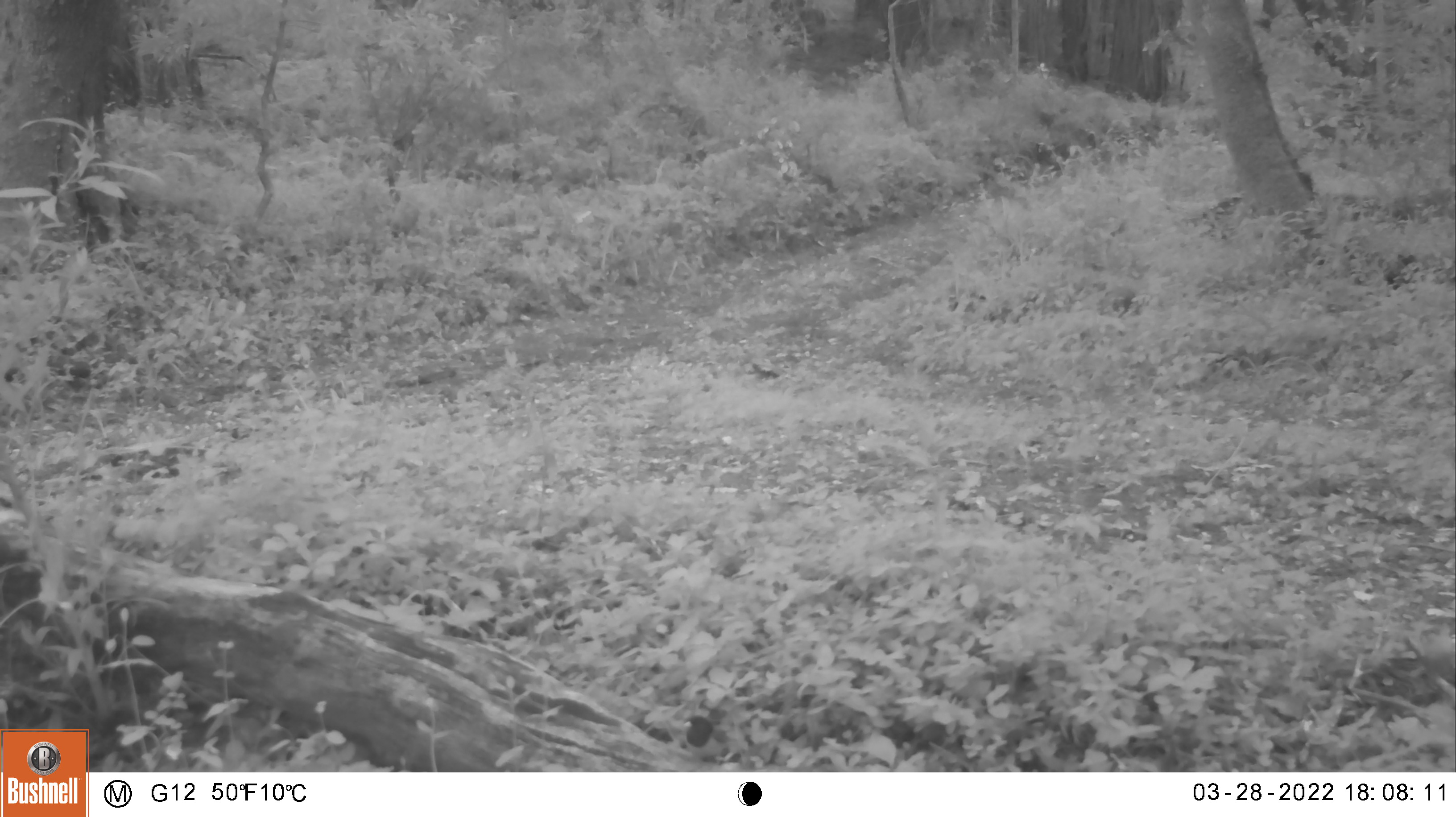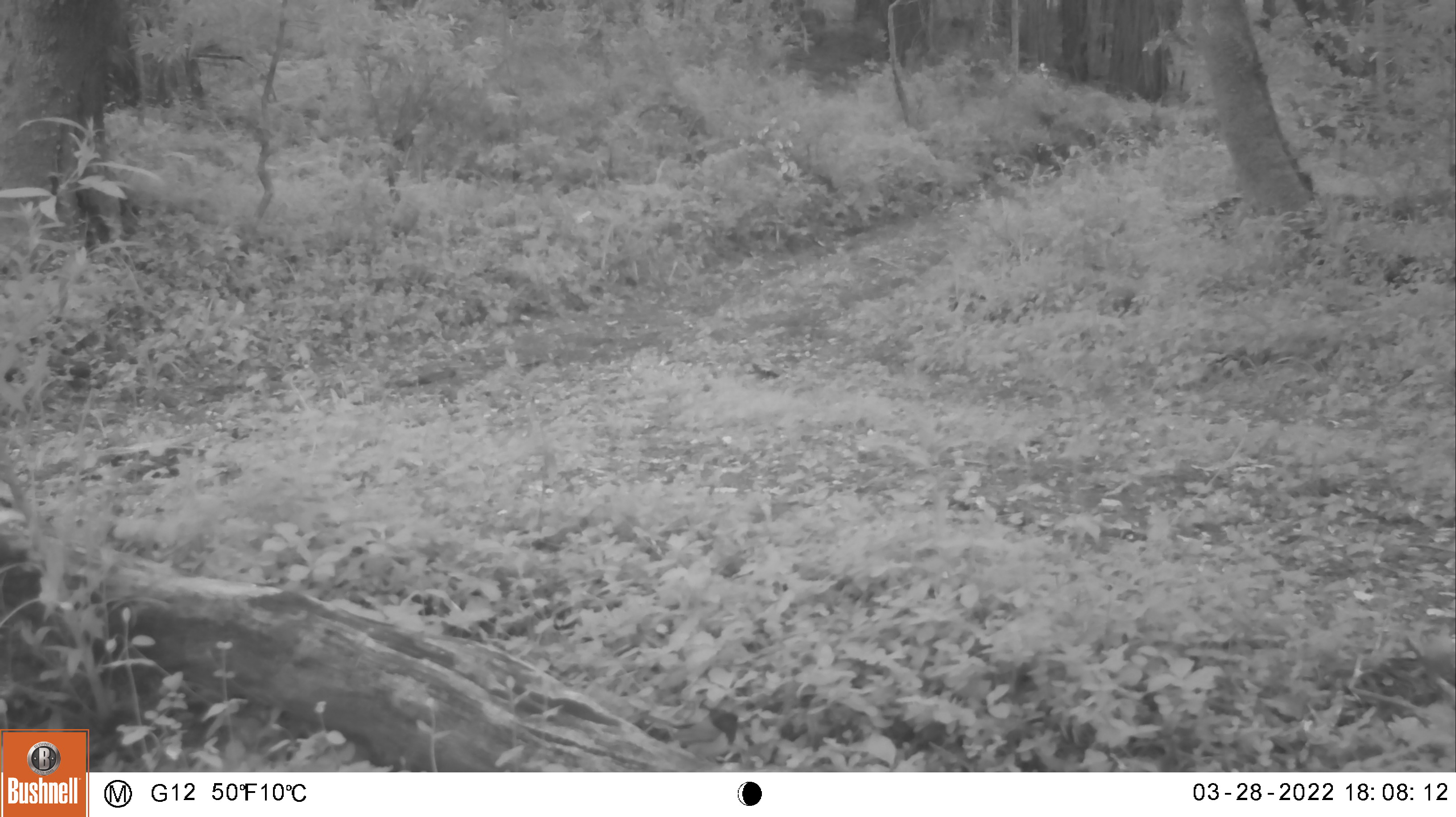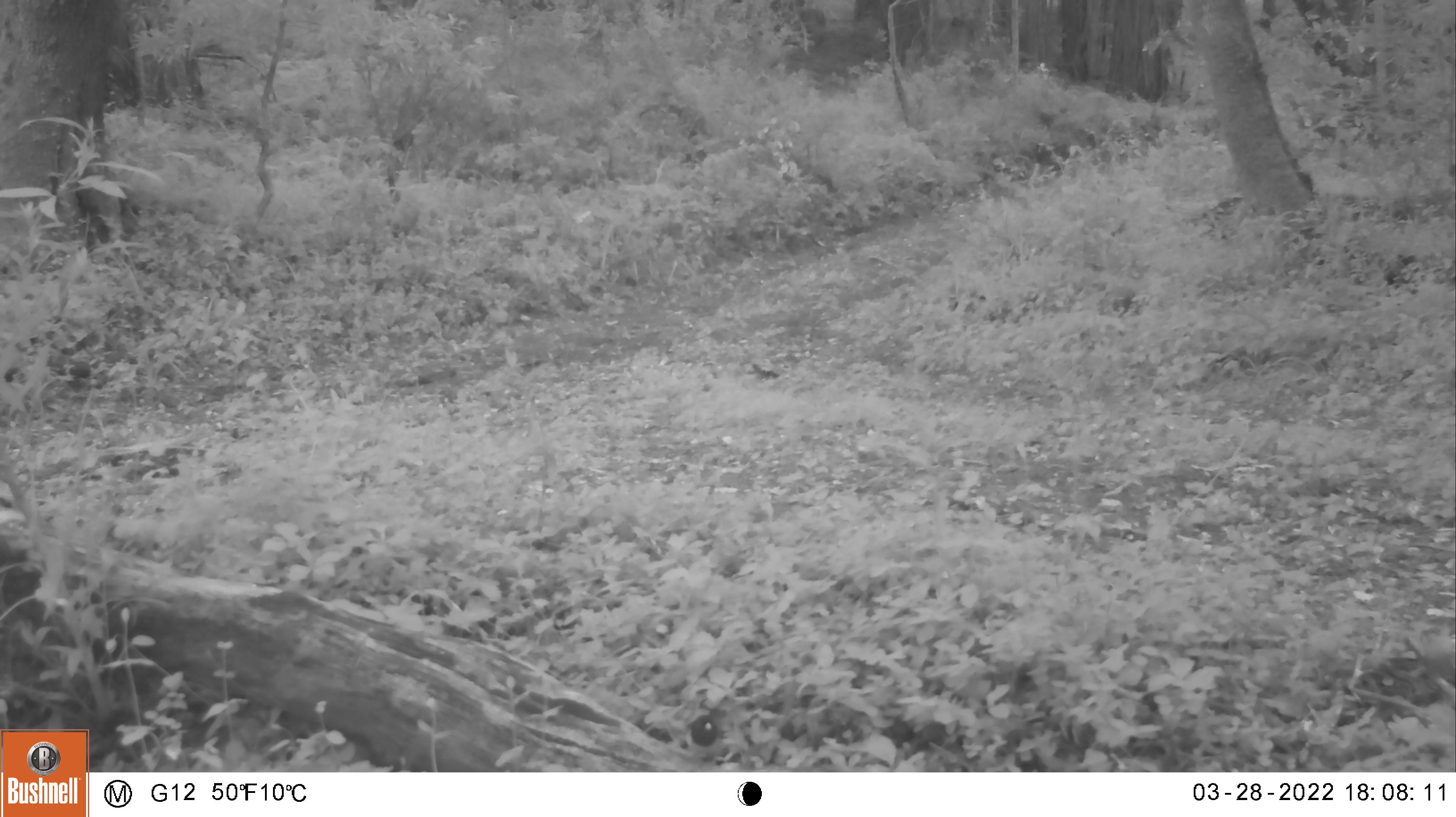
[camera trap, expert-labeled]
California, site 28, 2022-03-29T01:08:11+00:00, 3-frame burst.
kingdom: Animalia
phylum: Chordata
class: Aves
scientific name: Aves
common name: bird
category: unknown bird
Unknown bird (bird) (Aves).